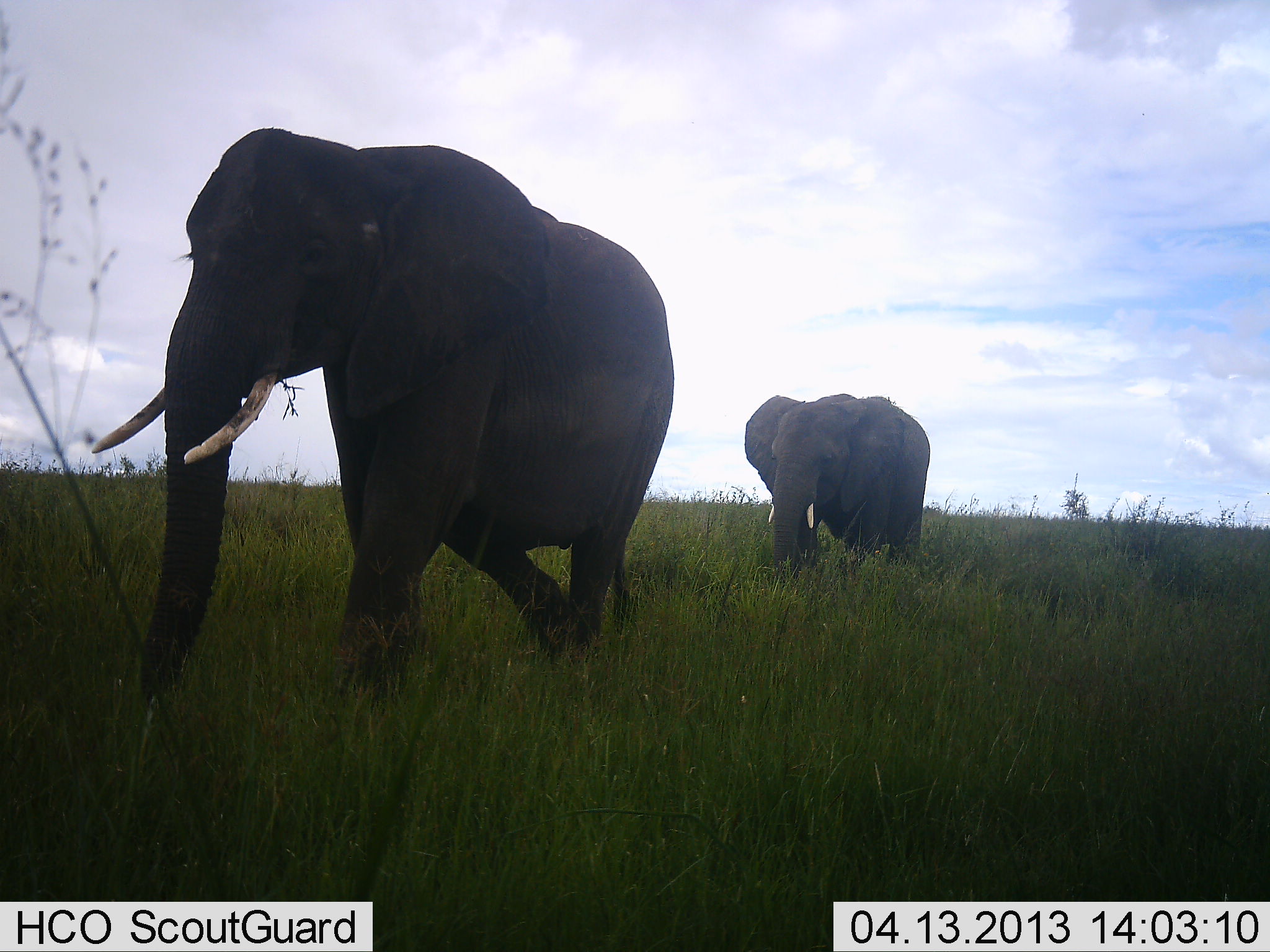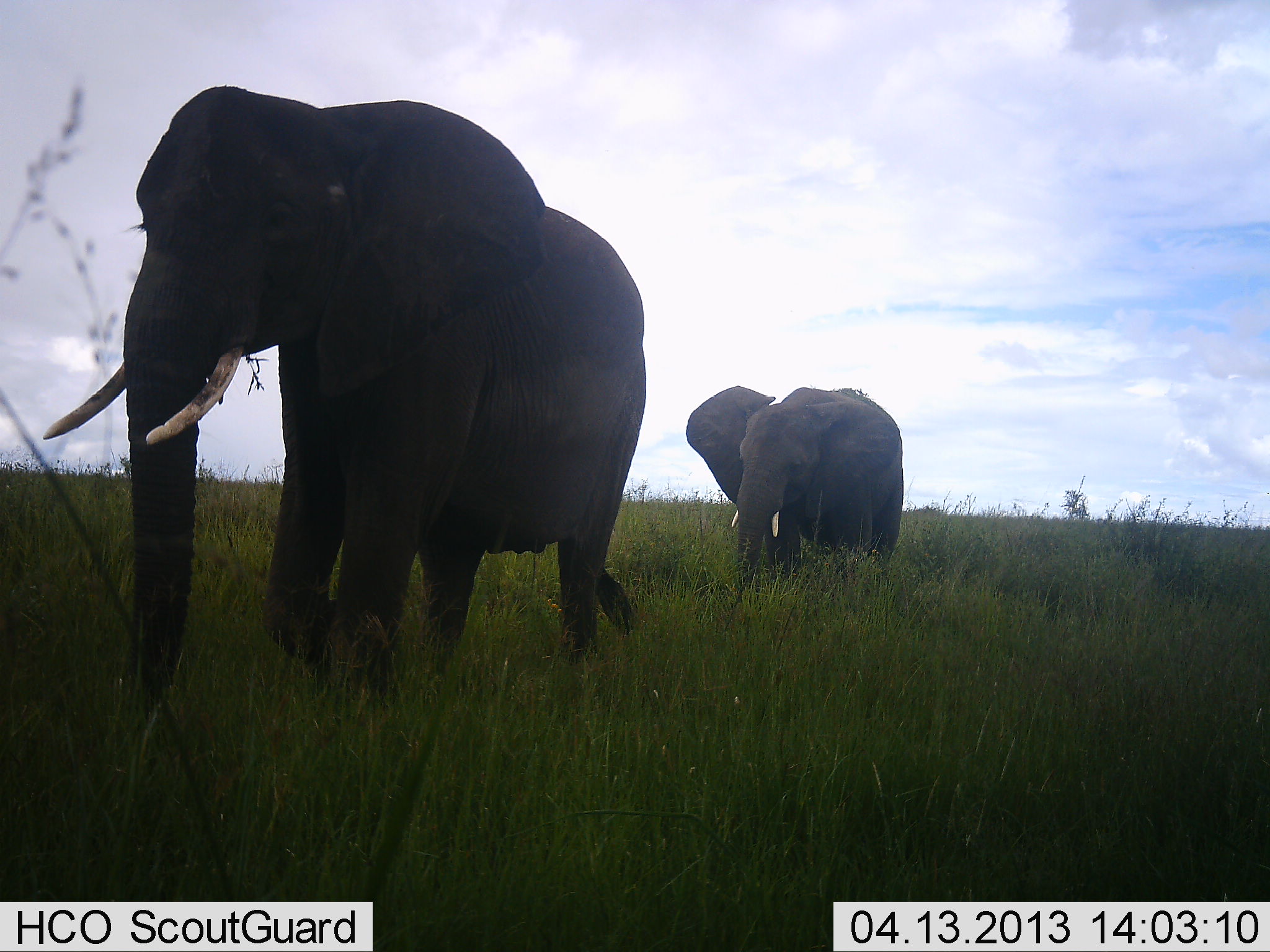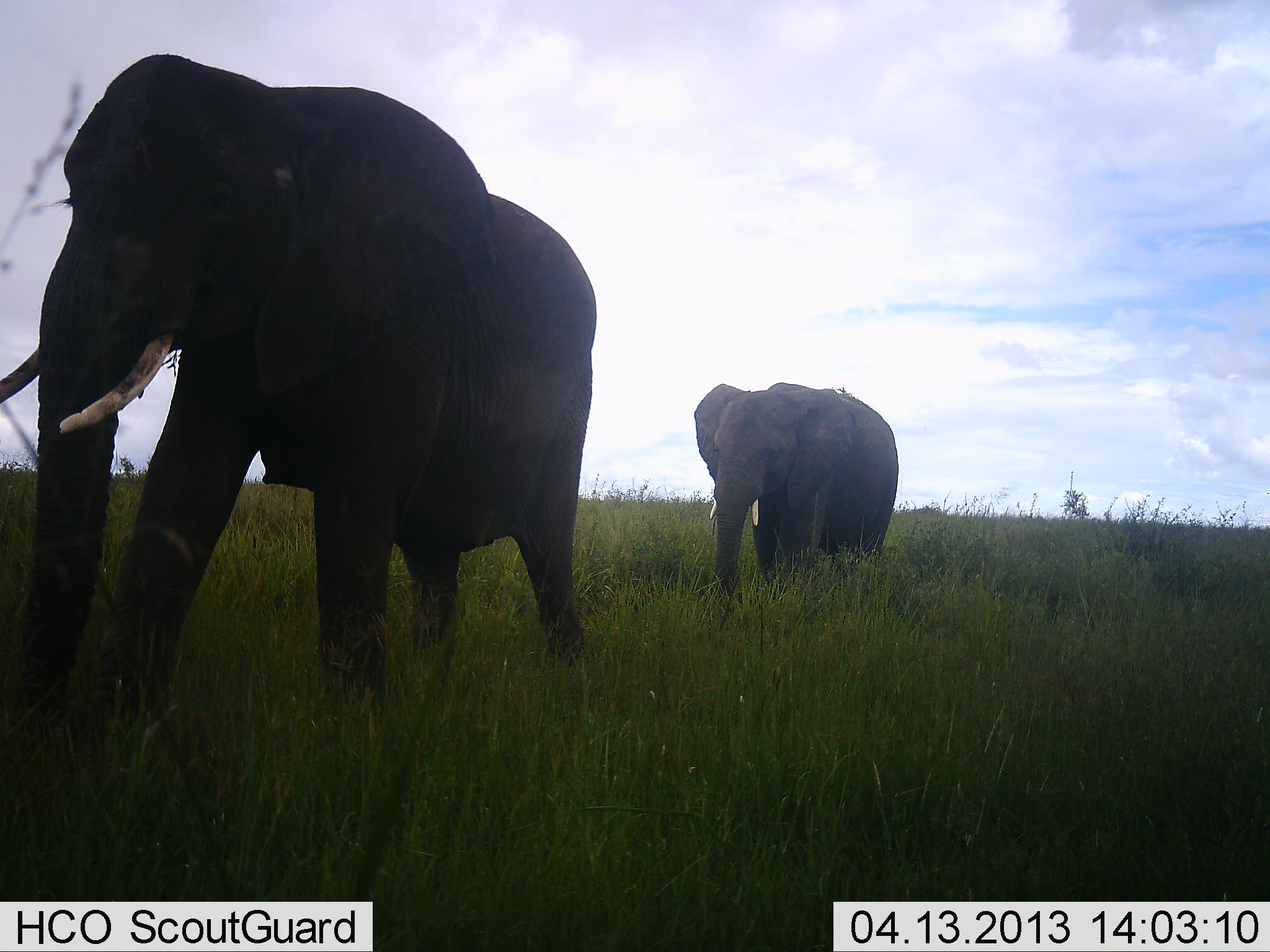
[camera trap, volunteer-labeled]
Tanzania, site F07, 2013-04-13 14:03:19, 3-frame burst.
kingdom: Animalia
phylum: Chordata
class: Mammalia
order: Proboscidea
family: Elephantidae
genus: Loxodonta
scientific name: Loxodonta africana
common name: african bush elephant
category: elephant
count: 2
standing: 5%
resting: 0%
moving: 95%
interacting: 0%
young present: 5%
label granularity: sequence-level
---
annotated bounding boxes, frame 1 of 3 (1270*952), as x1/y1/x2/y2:
animal: 88/122/676/714; 742/390/934/587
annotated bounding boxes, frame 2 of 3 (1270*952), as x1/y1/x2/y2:
animal: 43/83/649/705; 684/382/907/608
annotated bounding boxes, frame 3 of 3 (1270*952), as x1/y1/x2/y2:
animal: 0/55/598/748; 690/381/903/608